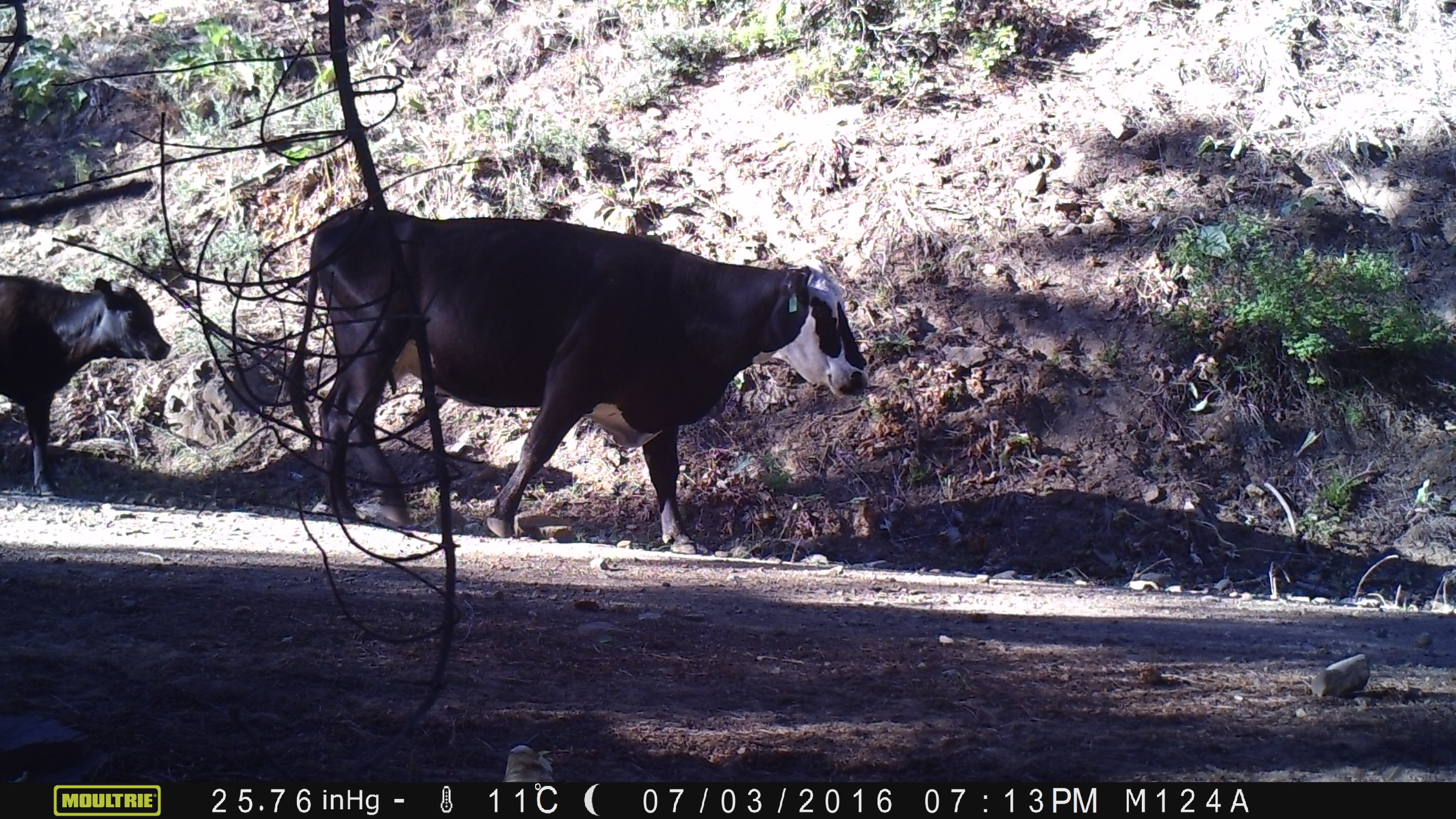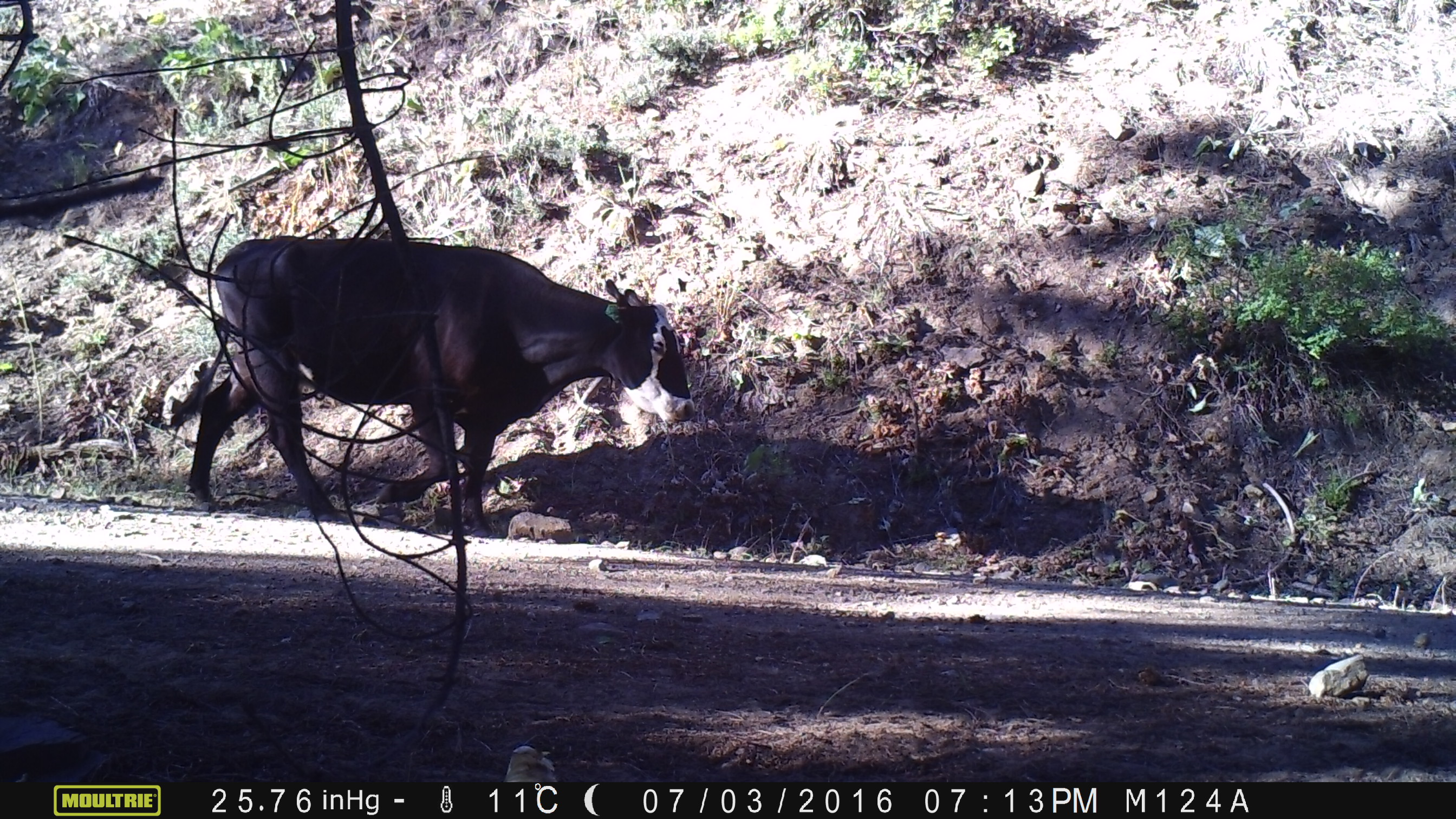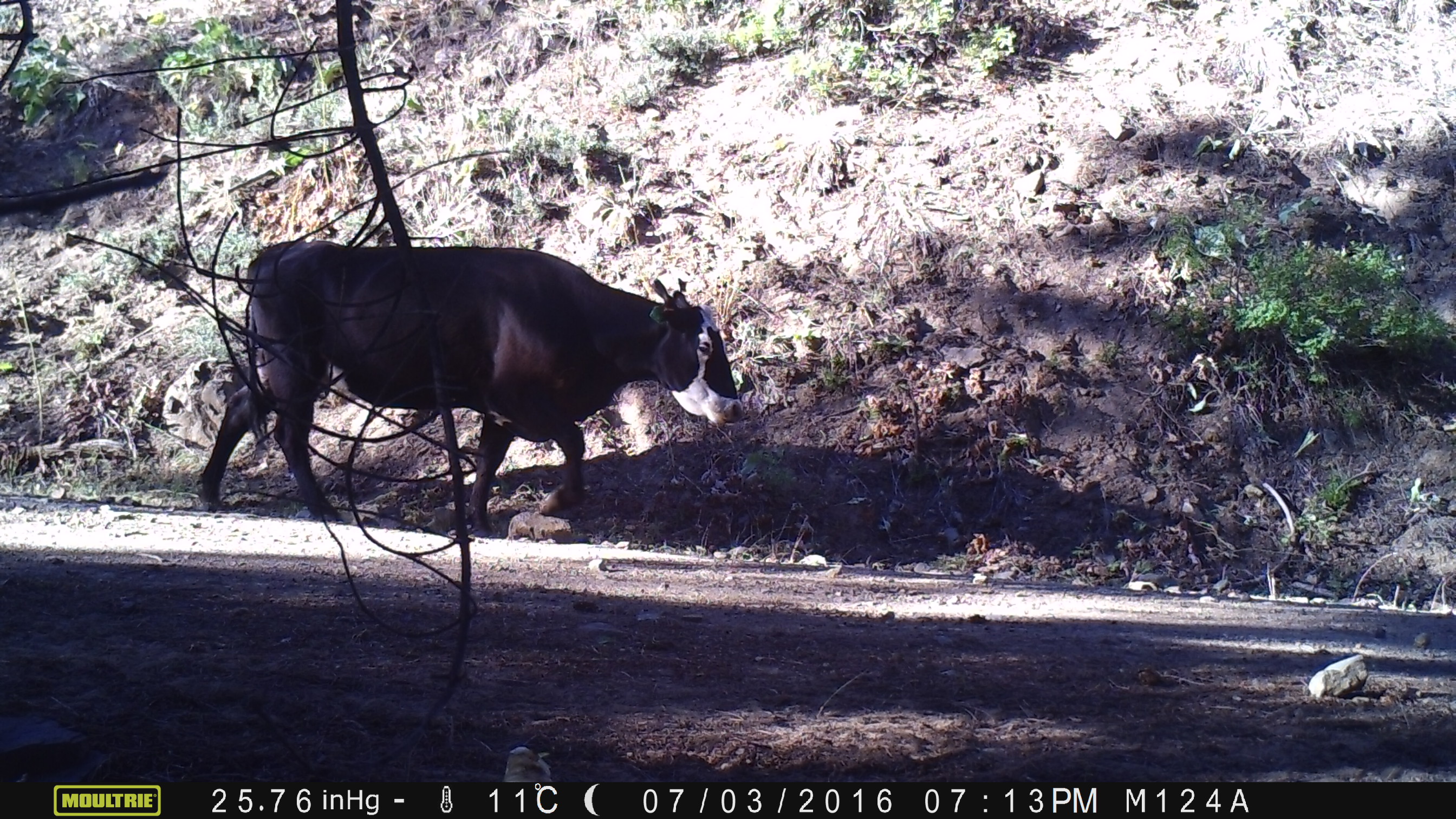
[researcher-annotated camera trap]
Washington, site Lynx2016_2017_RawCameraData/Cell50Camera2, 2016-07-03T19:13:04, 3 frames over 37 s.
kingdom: Animalia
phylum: Chordata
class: Mammalia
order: Artiodactyla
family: Bovidae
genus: Bos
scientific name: Bos taurus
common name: domestic cattle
Domestic cattle (Bos taurus). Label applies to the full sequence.